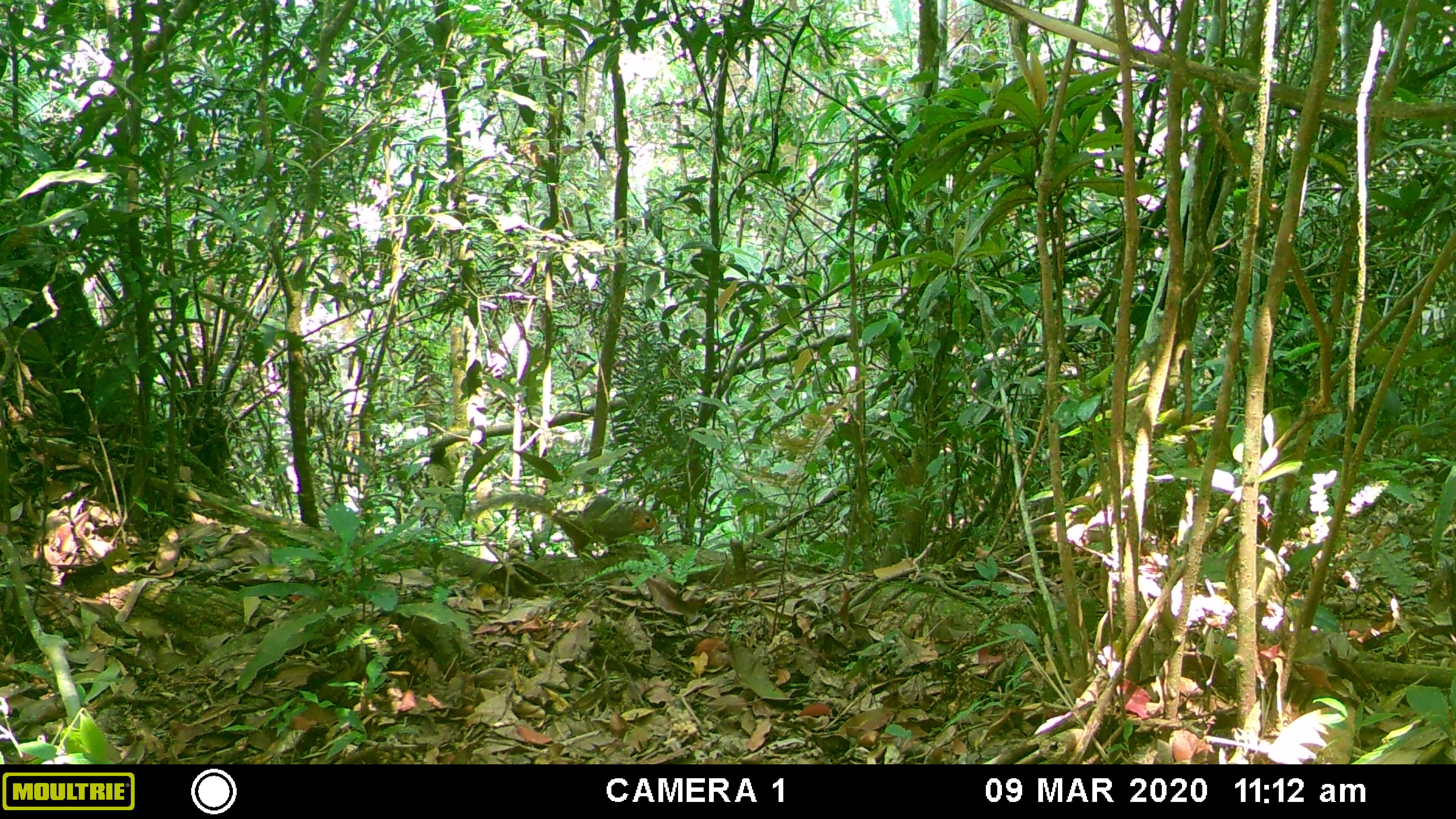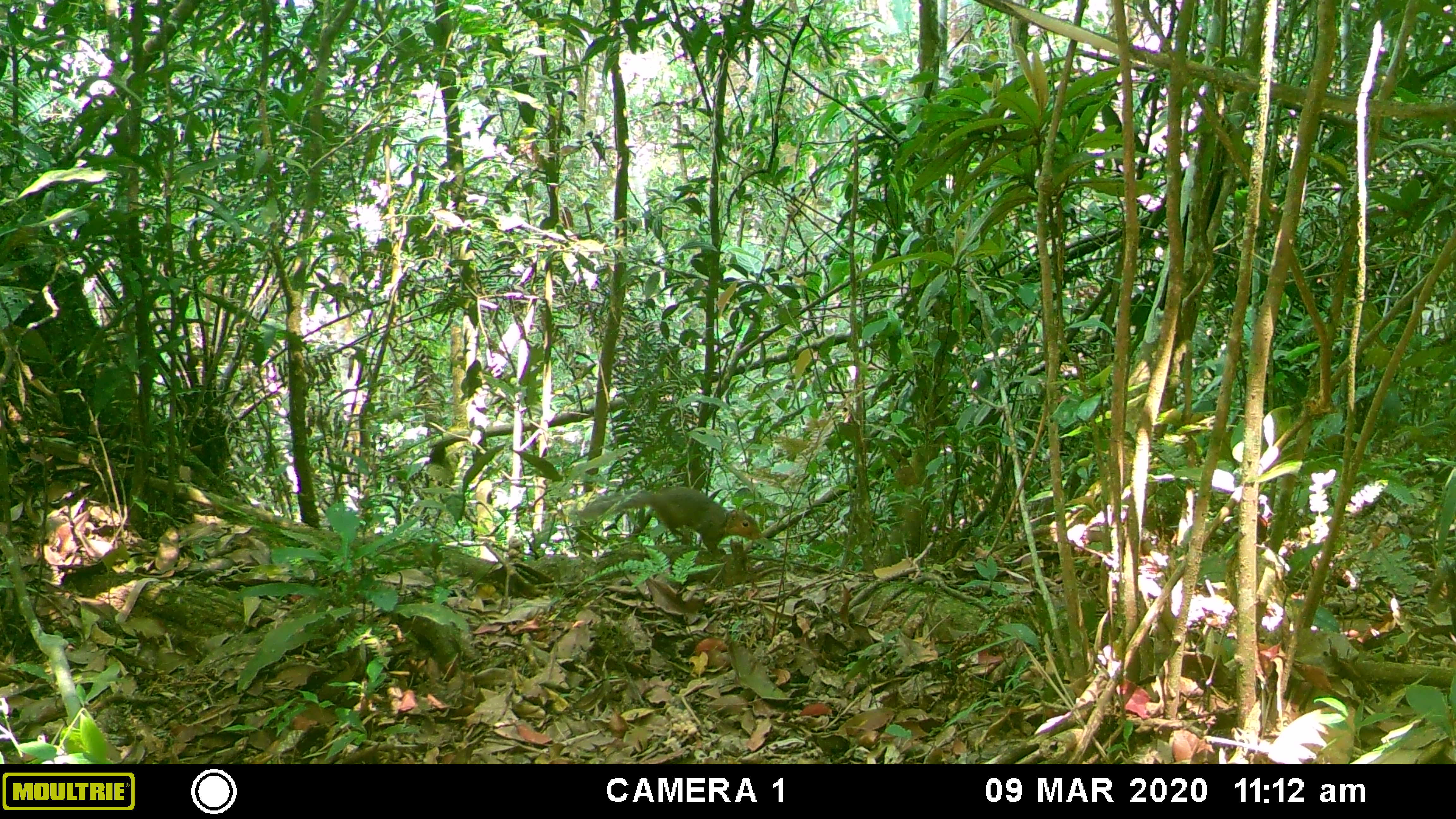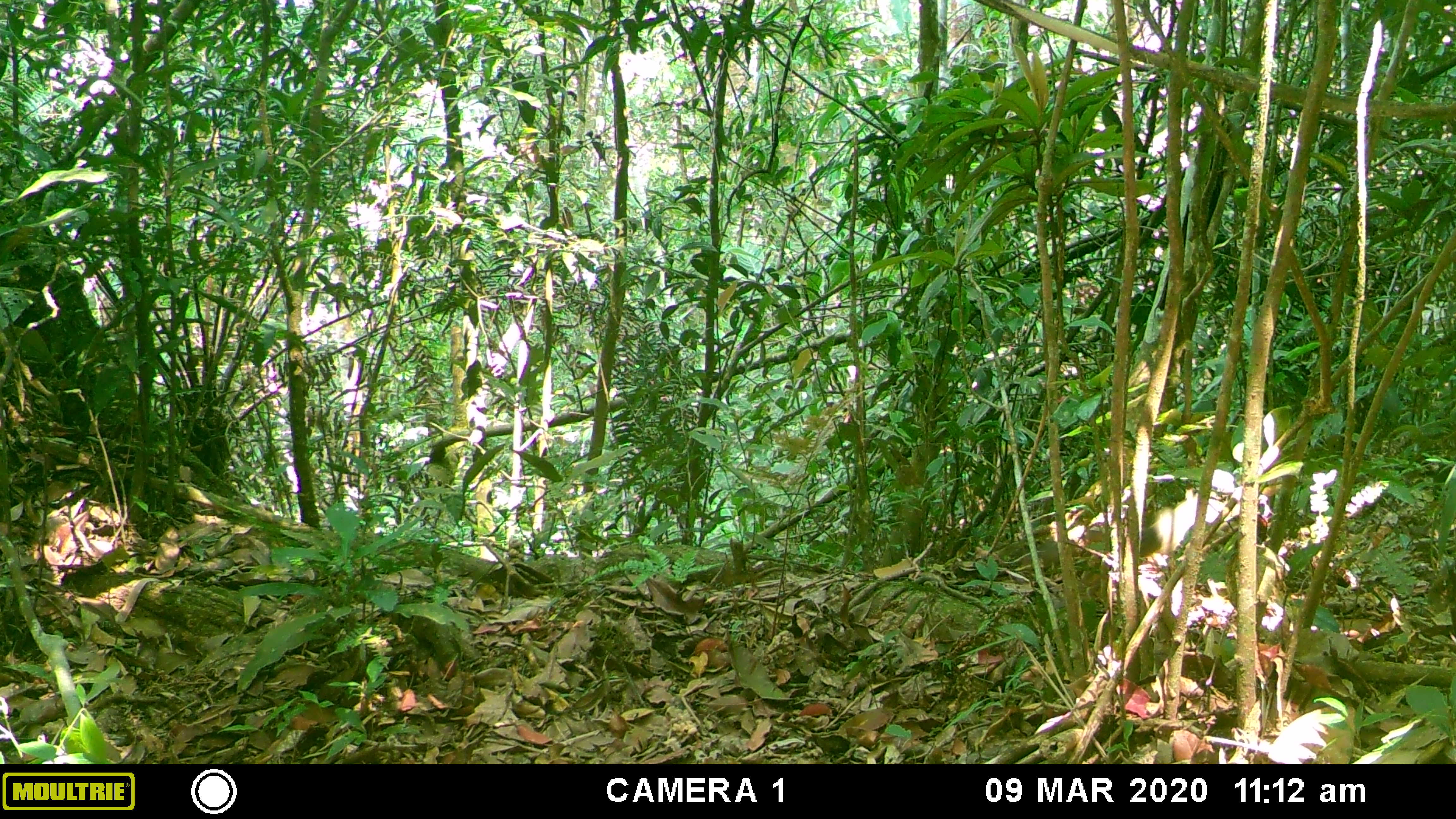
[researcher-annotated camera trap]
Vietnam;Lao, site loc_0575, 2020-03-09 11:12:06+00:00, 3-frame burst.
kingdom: Animalia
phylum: Chordata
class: Mammalia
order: Rodentia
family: Sciuridae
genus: Dremomys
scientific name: Dremomys rufigenis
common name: red-cheeked squirrel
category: red cheeked squirrel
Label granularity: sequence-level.